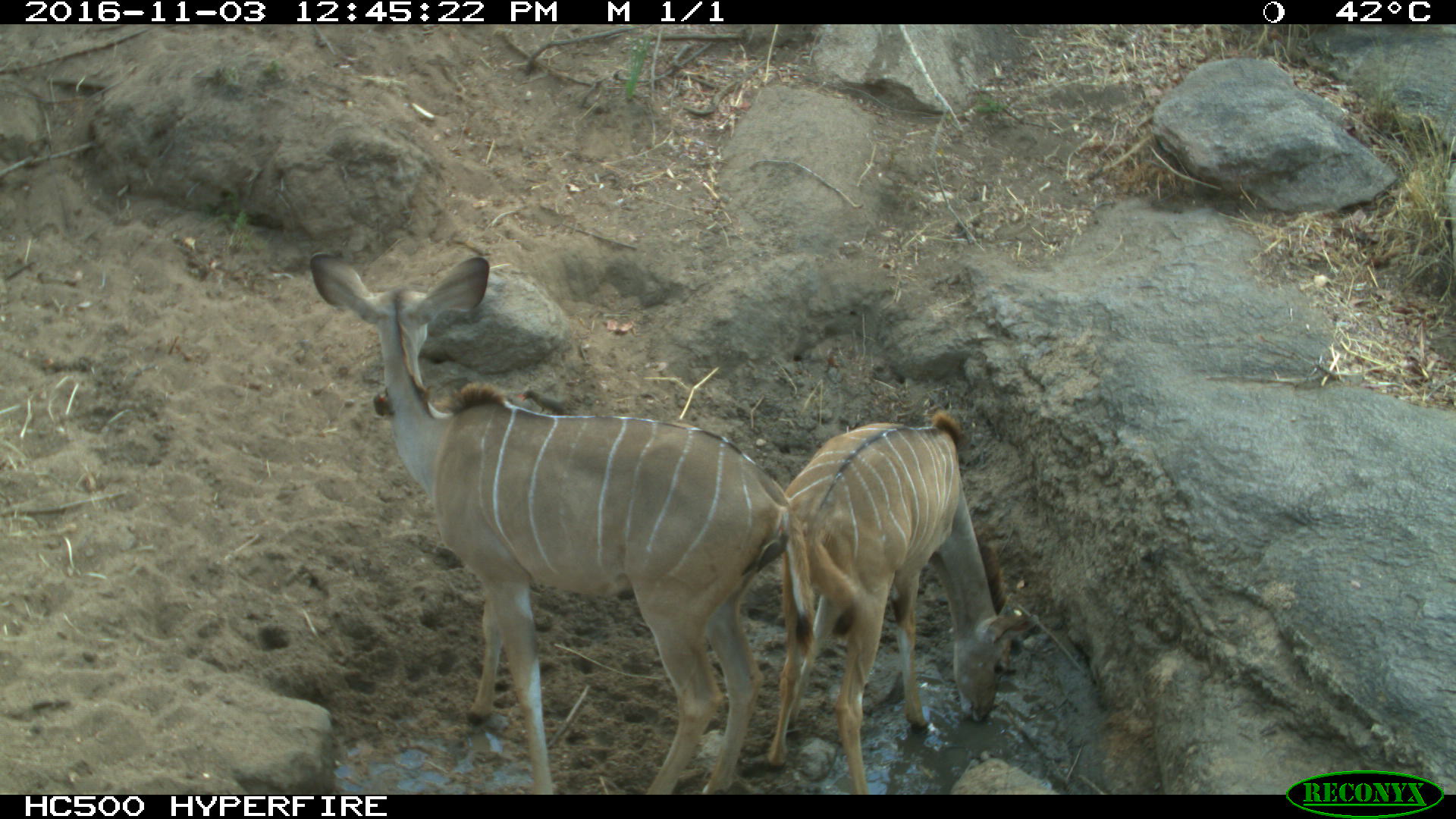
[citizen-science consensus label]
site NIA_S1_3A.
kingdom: Animalia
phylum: Chordata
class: Mammalia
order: Artiodactyla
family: Bovidae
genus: Tragelaphus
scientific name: Tragelaphus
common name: kudu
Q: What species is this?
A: Kudu (Tragelaphus).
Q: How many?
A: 2.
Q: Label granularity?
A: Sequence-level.